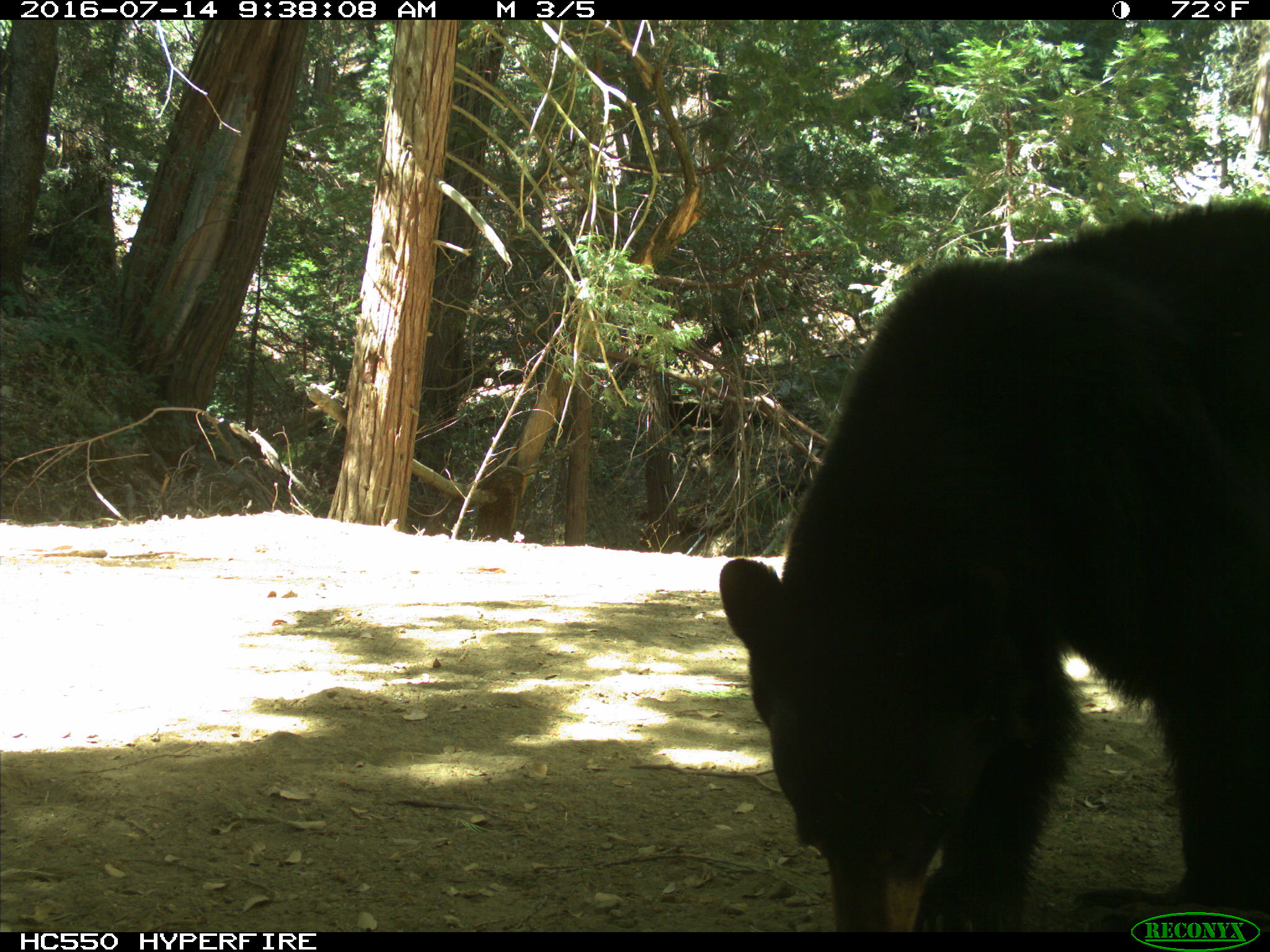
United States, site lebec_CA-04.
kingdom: Animalia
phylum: Chordata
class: Mammalia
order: Carnivora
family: Ursidae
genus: Ursus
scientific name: Ursus americanus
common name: american black bear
Ursus americanus (american black bear).